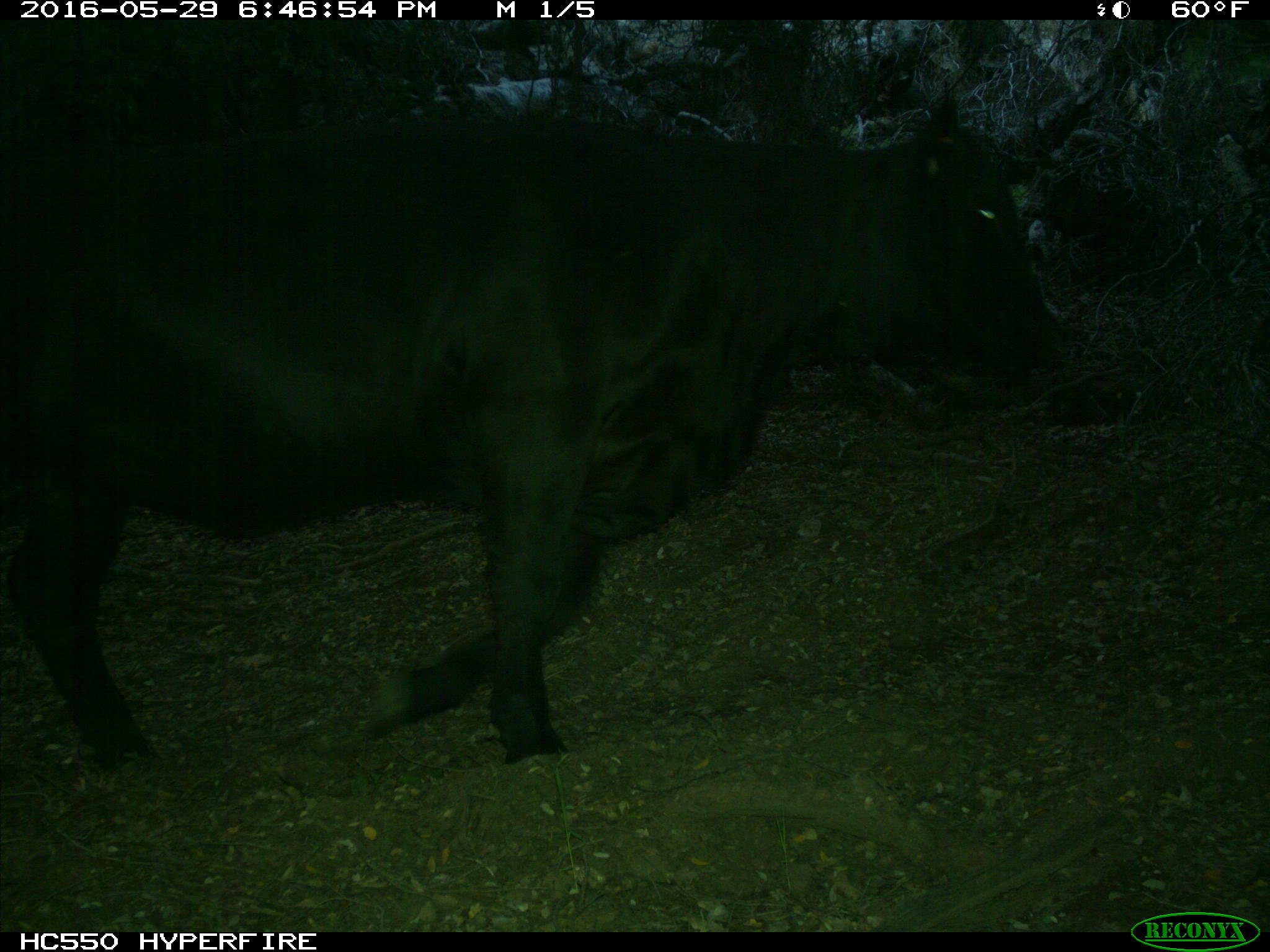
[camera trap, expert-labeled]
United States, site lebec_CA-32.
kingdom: Animalia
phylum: Chordata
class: Mammalia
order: Artiodactyla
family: Bovidae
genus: Bos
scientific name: Bos taurus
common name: domestic cow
Bos taurus (domestic cow).